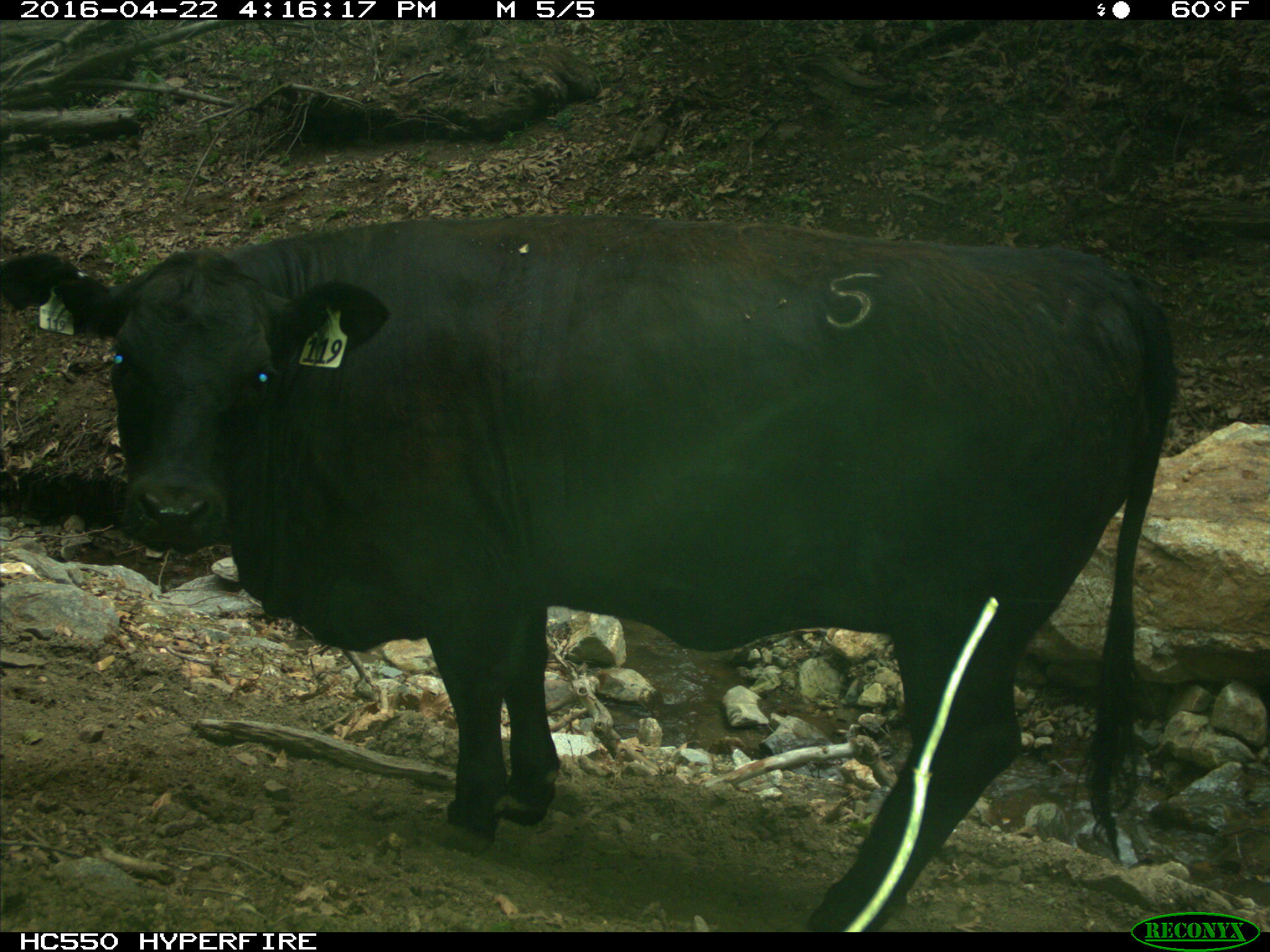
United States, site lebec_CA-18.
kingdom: Animalia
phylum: Chordata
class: Mammalia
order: Artiodactyla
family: Bovidae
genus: Bos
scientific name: Bos taurus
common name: domestic cow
Bos taurus (domestic cow).